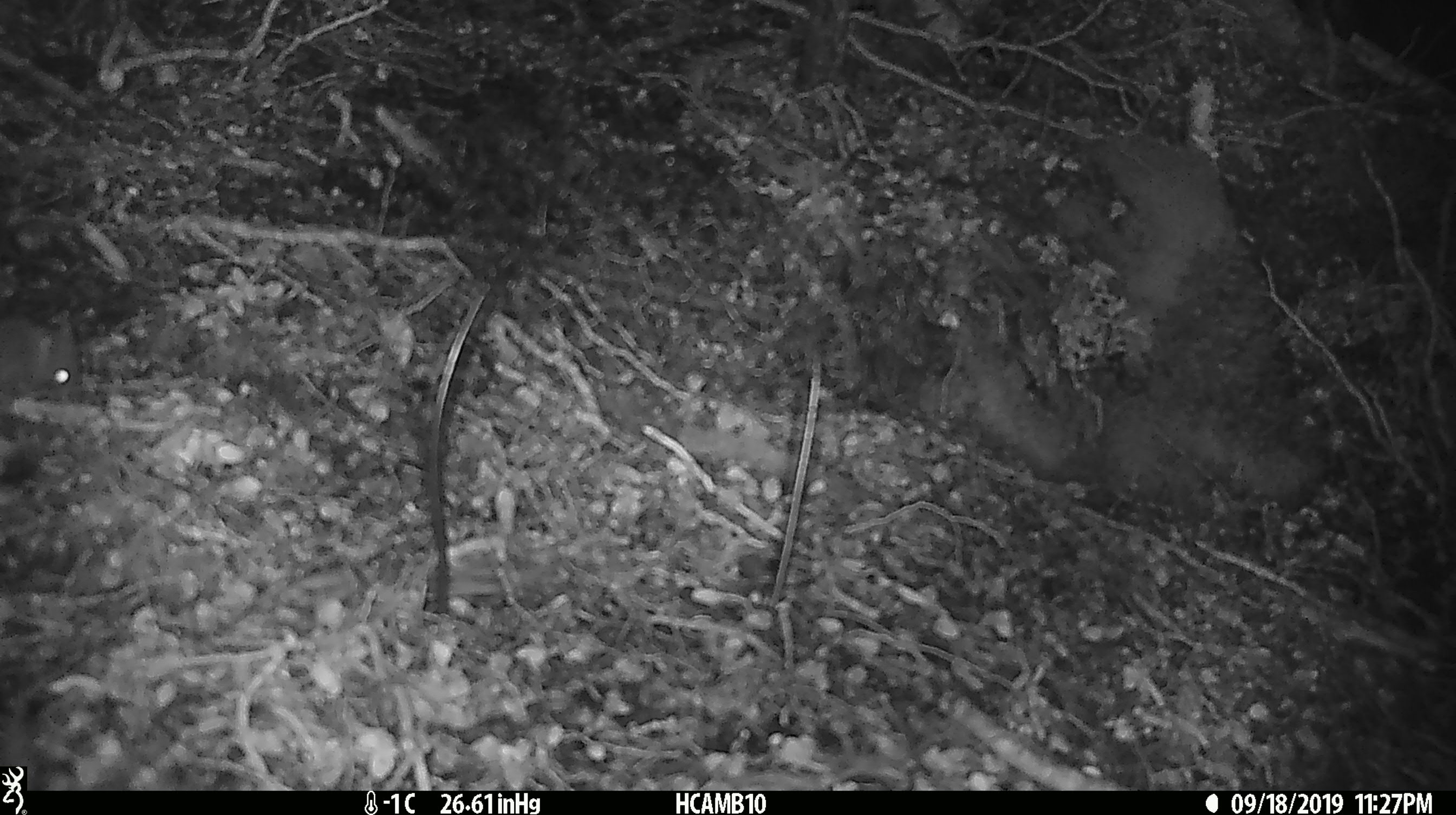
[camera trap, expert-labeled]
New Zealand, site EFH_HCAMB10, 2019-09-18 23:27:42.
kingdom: Animalia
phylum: Chordata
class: Mammalia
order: Rodentia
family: Muridae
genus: Mus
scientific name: Mus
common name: mouse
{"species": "mouse (Mus)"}